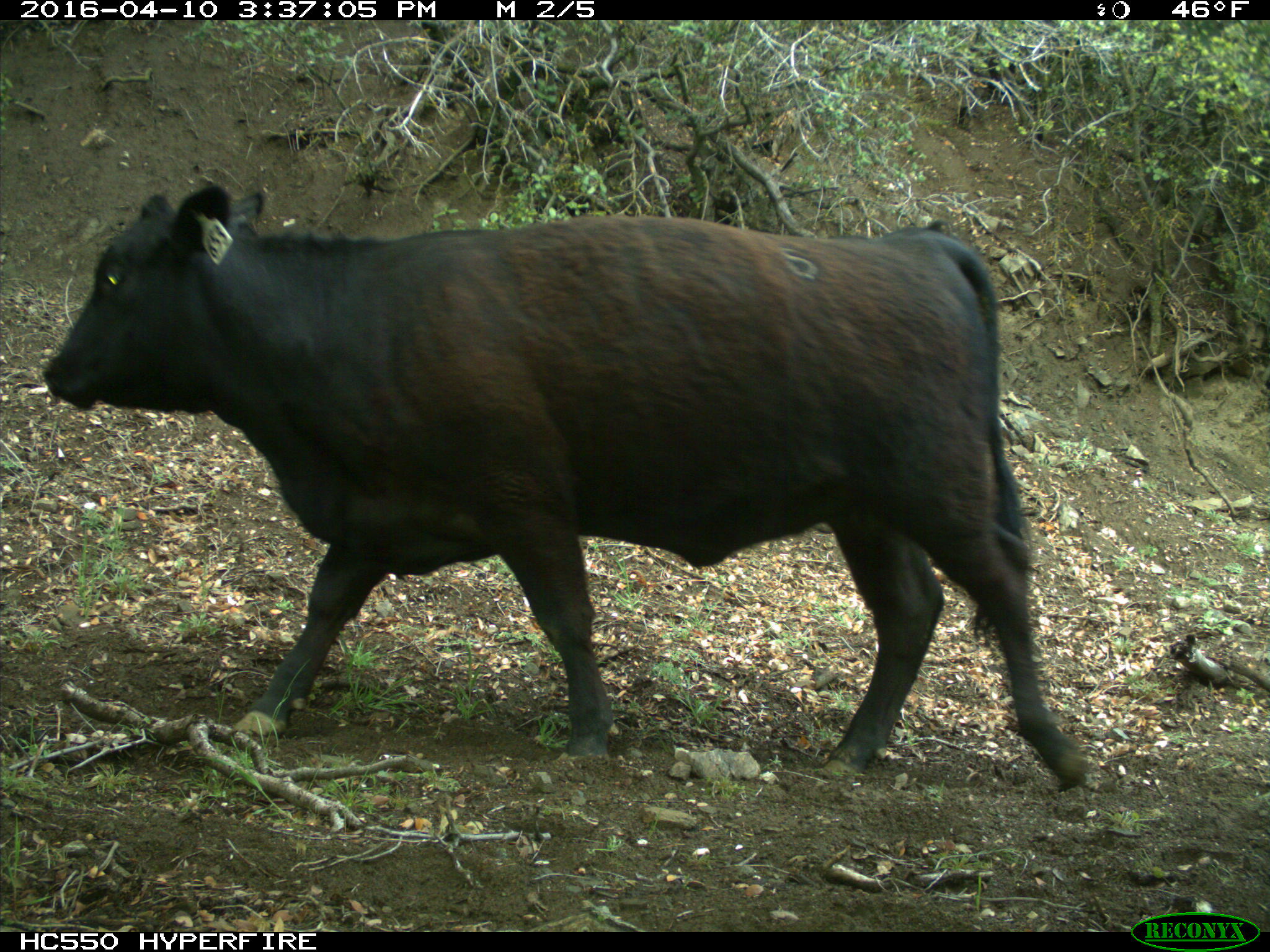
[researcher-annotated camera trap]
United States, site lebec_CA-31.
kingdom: Animalia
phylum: Chordata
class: Mammalia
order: Artiodactyla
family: Bovidae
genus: Bos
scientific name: Bos taurus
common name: domestic cow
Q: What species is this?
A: Bos taurus (domestic cow).